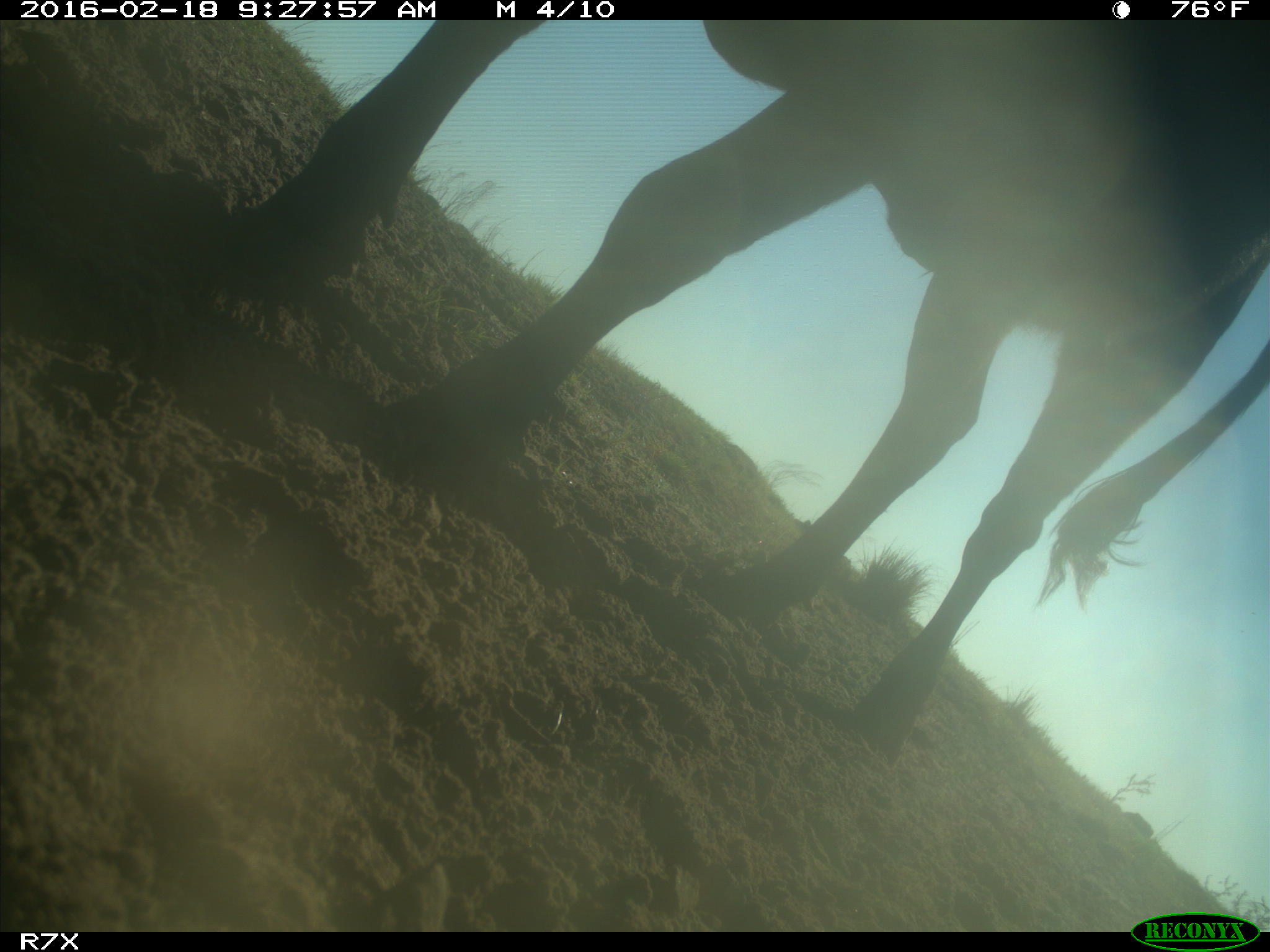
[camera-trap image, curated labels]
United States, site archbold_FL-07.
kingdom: Animalia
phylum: Chordata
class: Mammalia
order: Artiodactyla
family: Bovidae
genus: Bos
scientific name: Bos taurus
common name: domestic cow